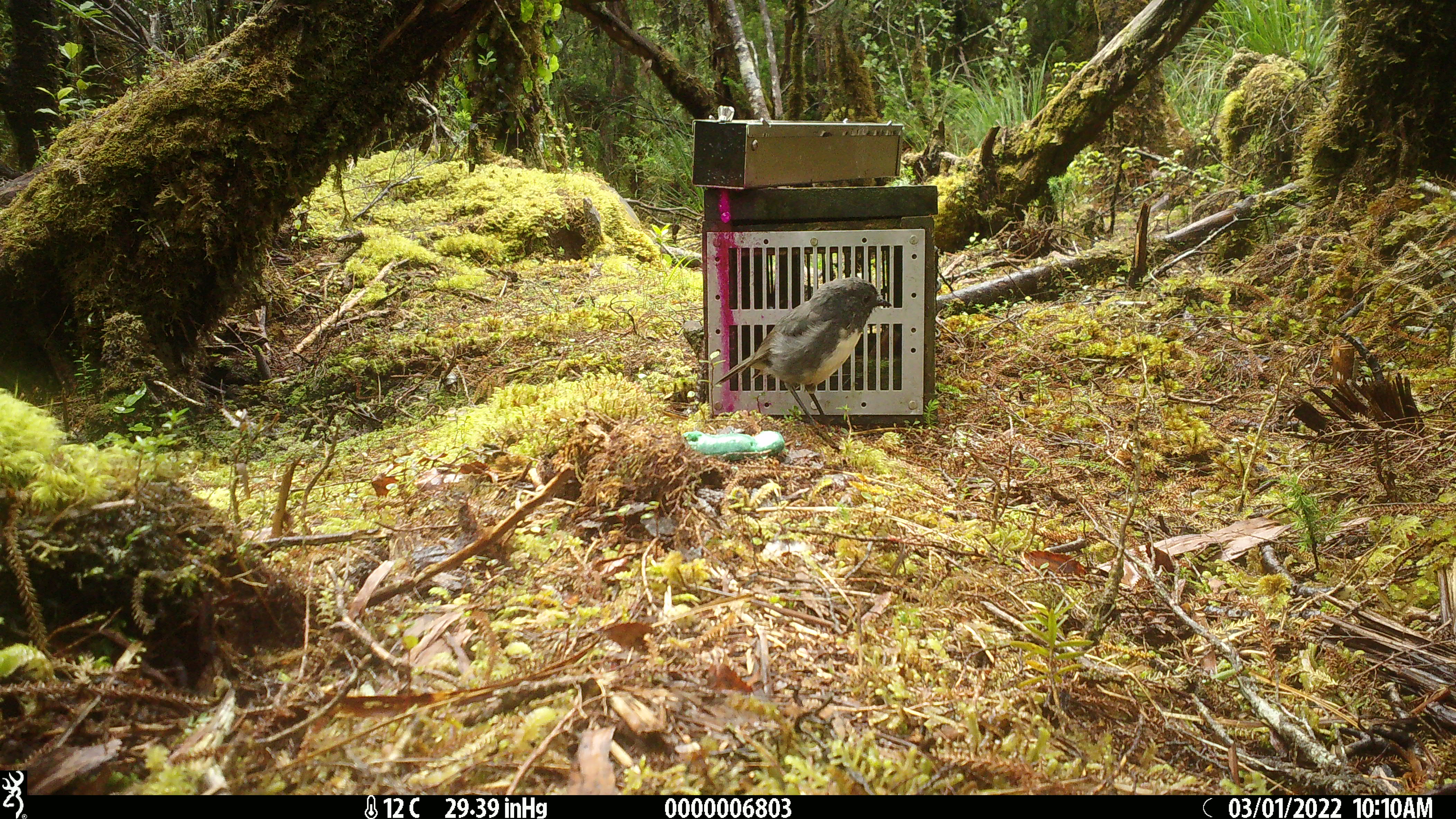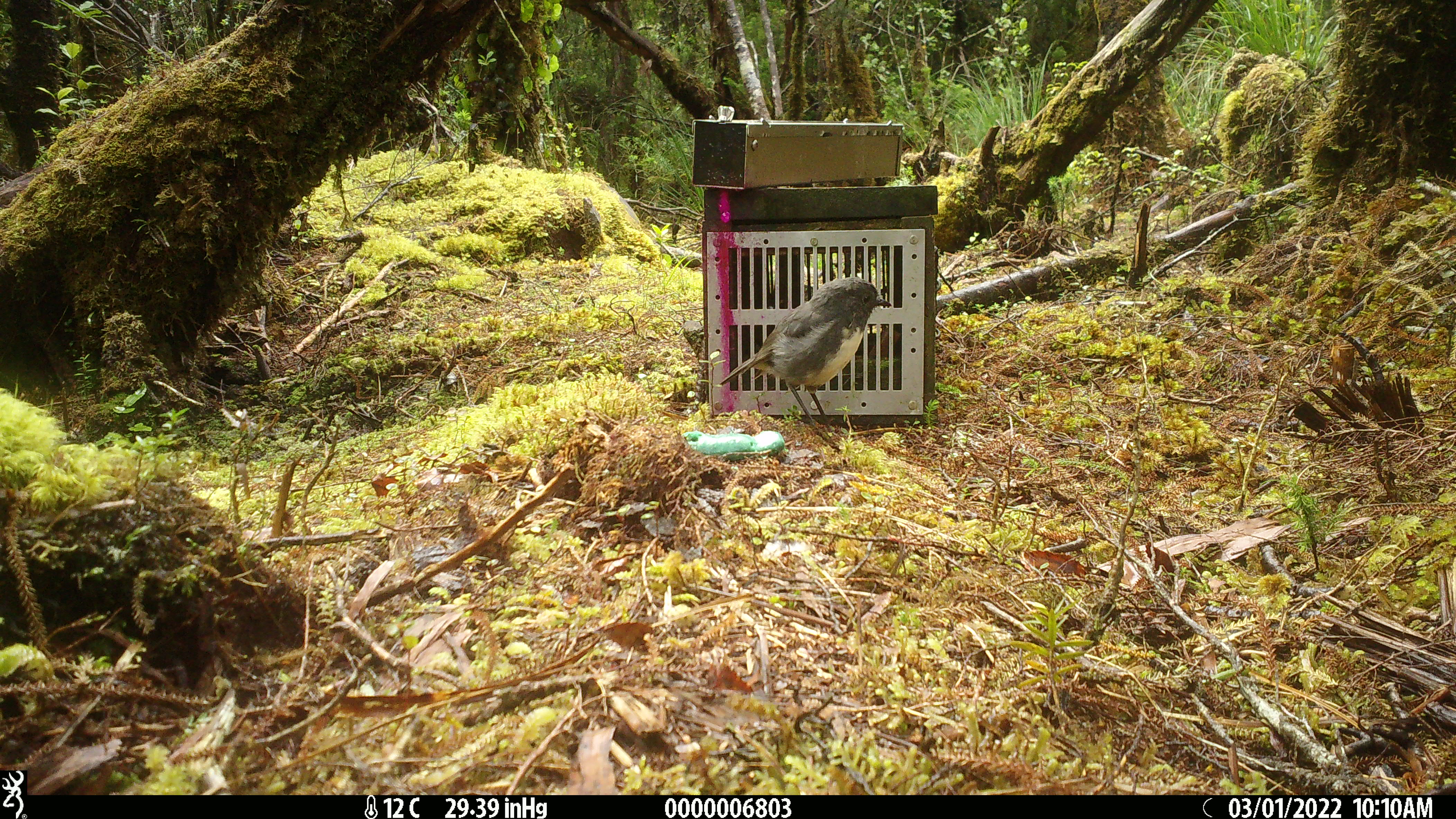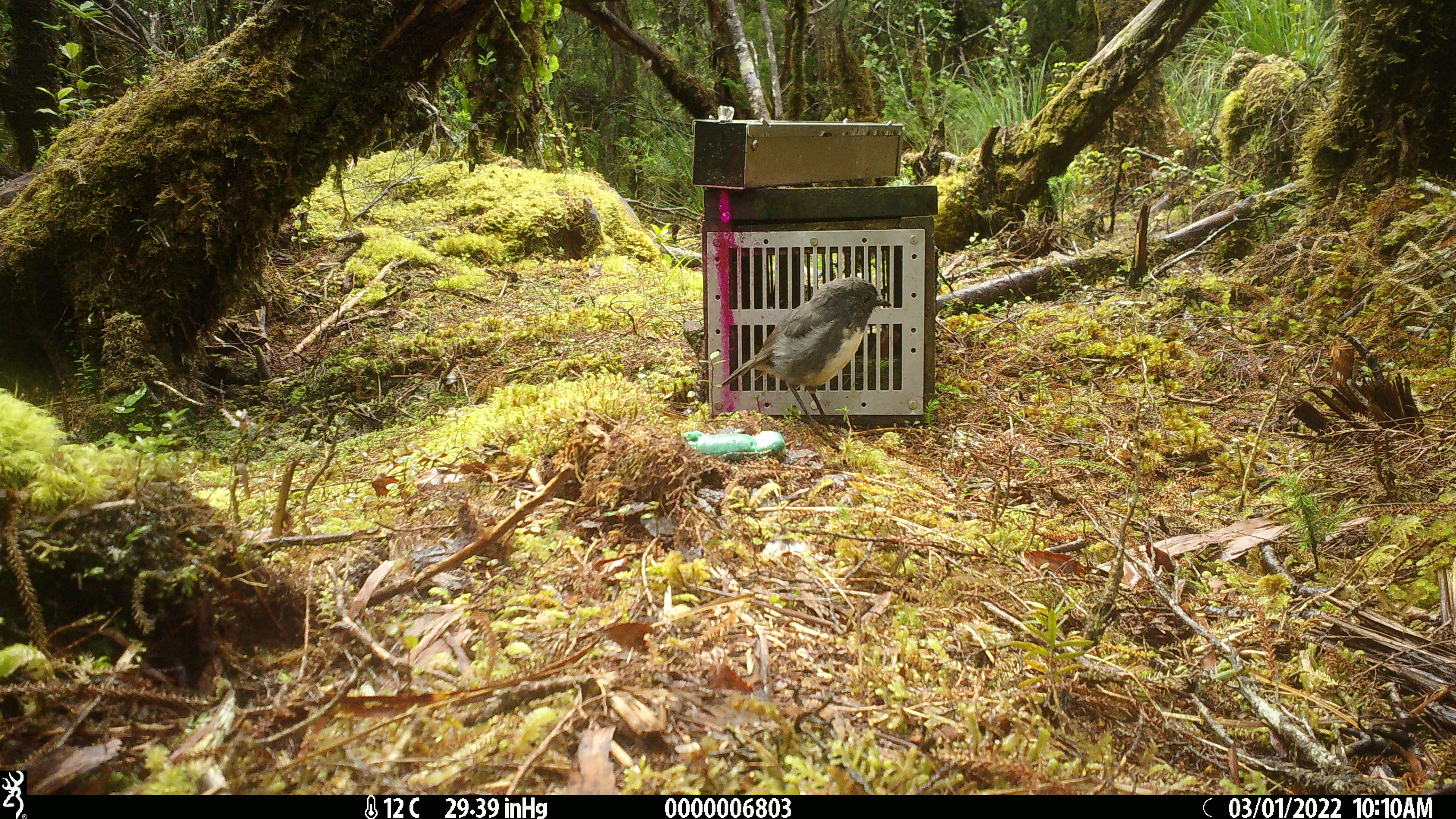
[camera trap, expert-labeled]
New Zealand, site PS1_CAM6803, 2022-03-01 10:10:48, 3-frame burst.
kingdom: Animalia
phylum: Chordata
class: Aves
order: Passeriformes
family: Petroicidae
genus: Petroica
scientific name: Petroica australis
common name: new zealand robin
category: robin